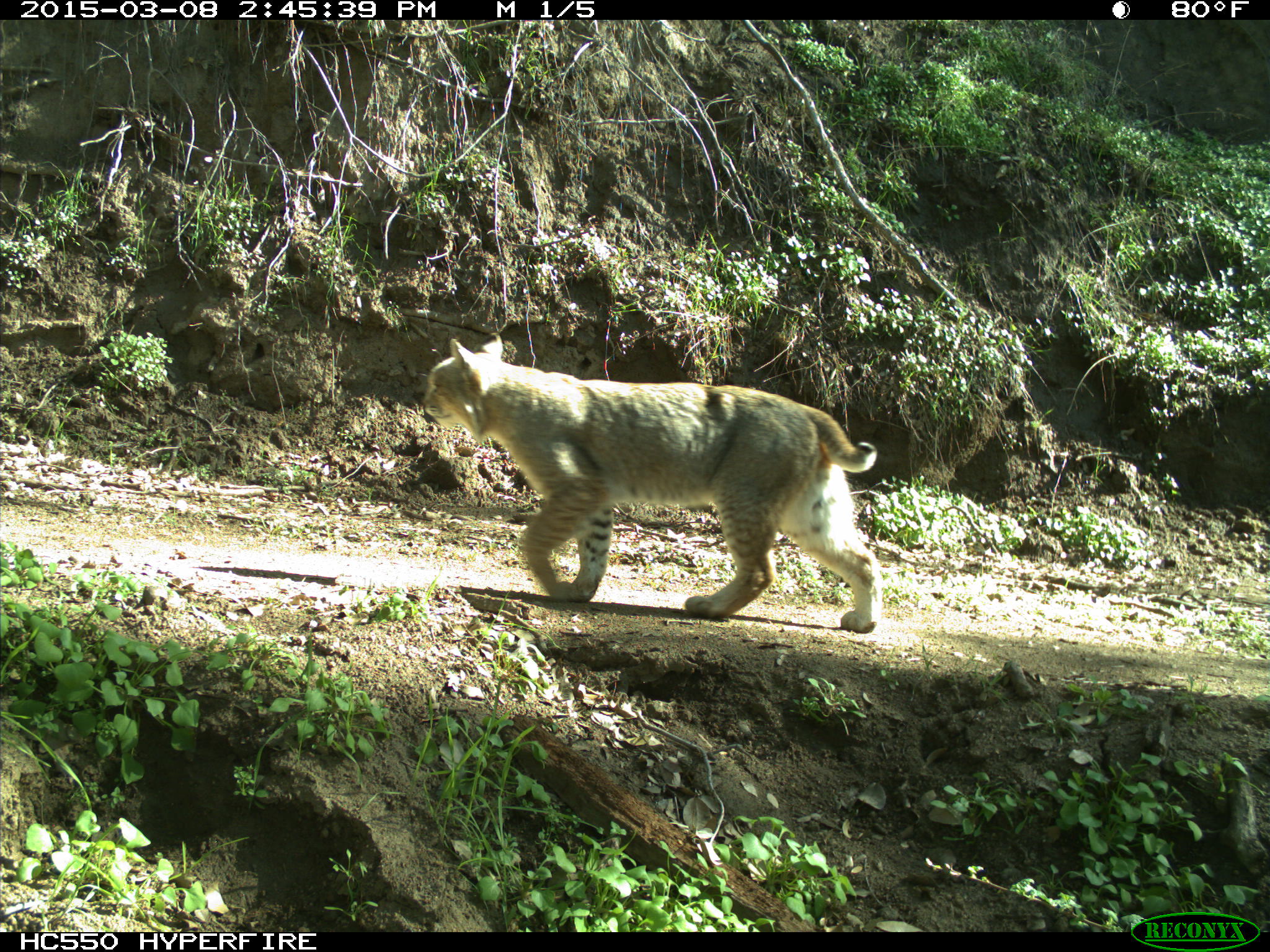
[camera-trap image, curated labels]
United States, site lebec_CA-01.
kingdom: Animalia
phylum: Chordata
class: Mammalia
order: Carnivora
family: Felidae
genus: Lynx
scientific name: Lynx rufus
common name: bobcat